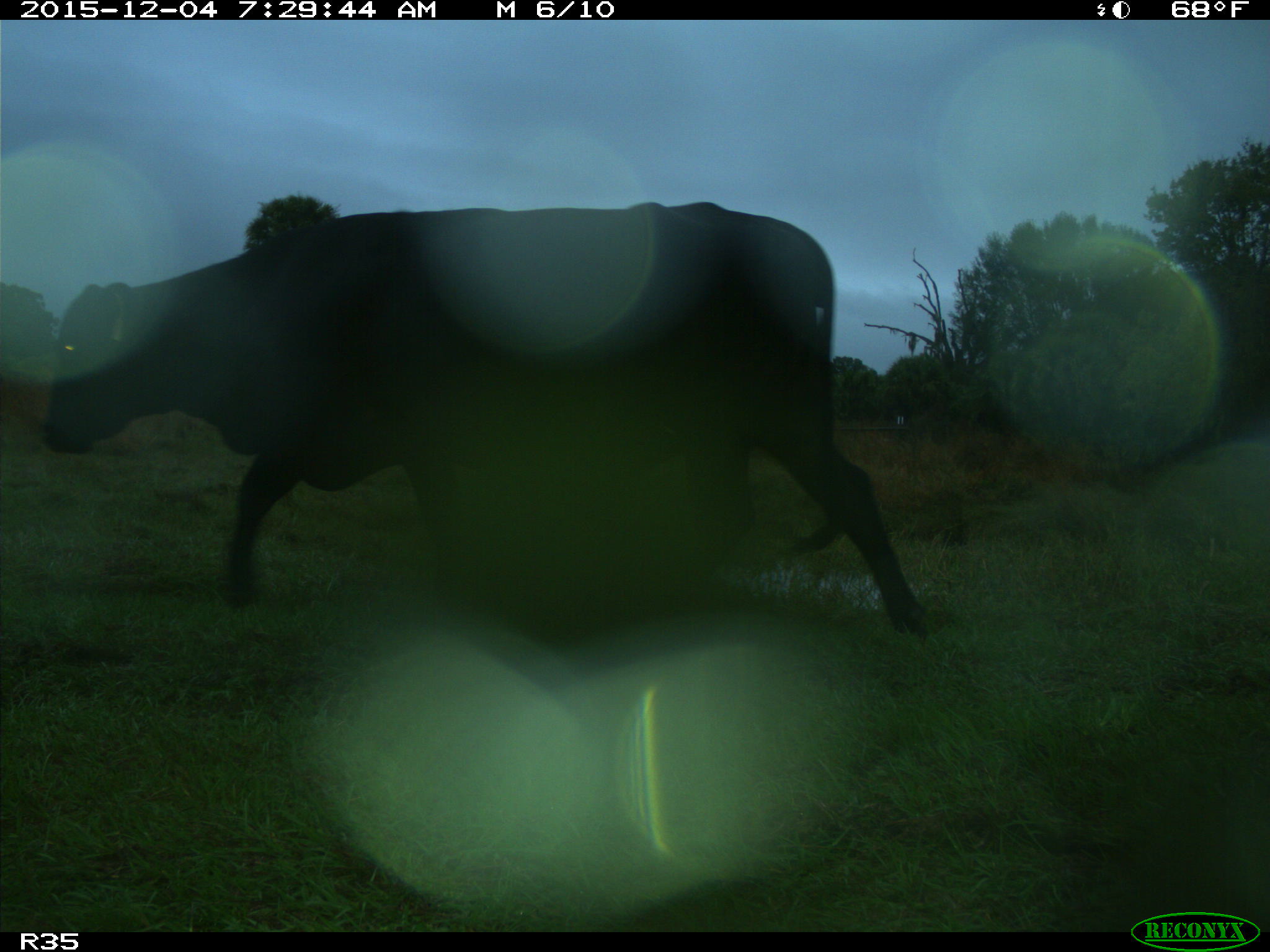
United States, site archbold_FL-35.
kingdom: Animalia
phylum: Chordata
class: Mammalia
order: Artiodactyla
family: Bovidae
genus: Bos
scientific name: Bos taurus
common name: domestic cow